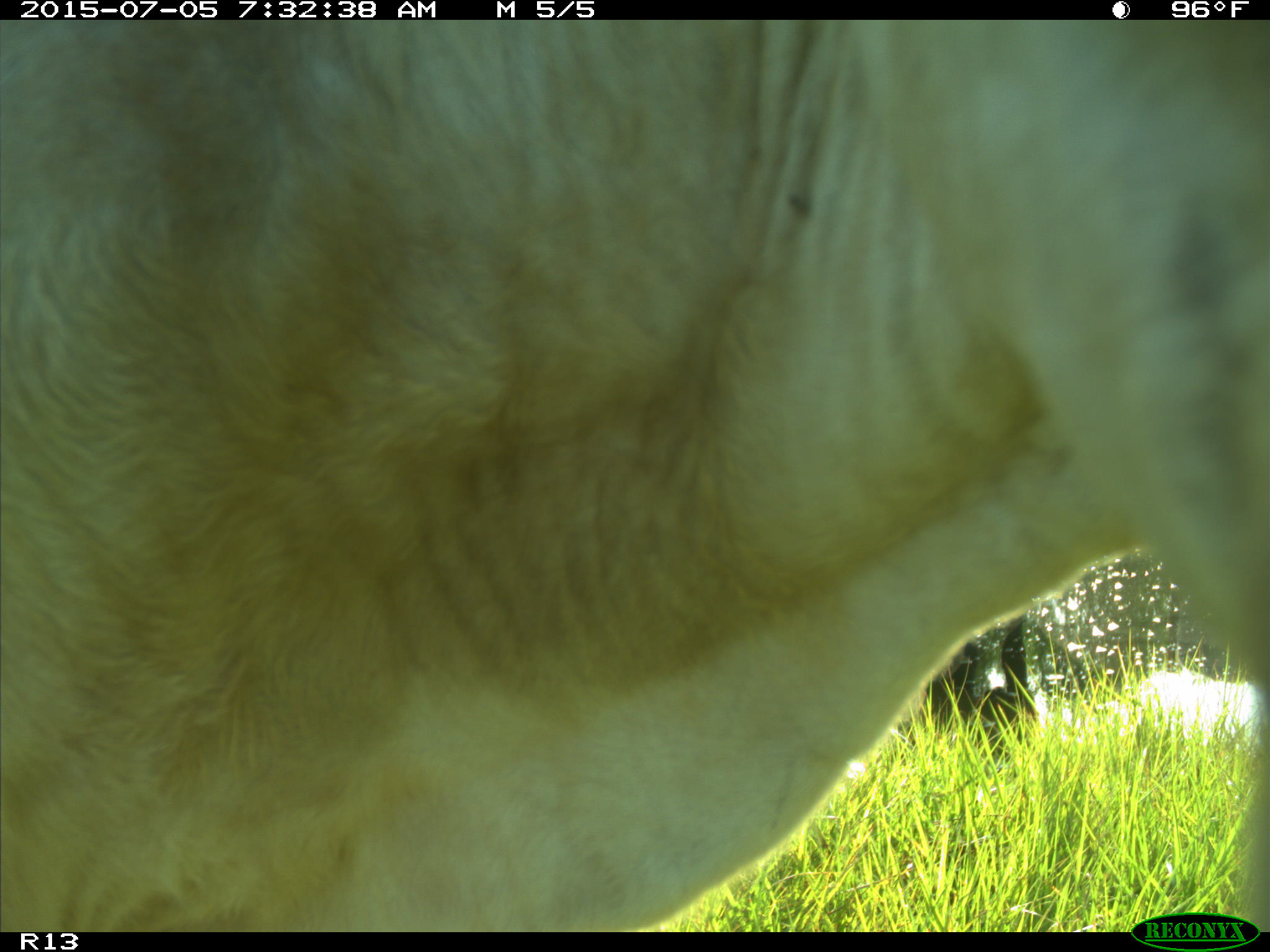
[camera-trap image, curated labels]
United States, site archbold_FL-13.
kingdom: Animalia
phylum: Chordata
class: Mammalia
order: Artiodactyla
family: Bovidae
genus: Bos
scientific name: Bos taurus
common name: domestic cow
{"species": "Bos taurus (domestic cow)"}